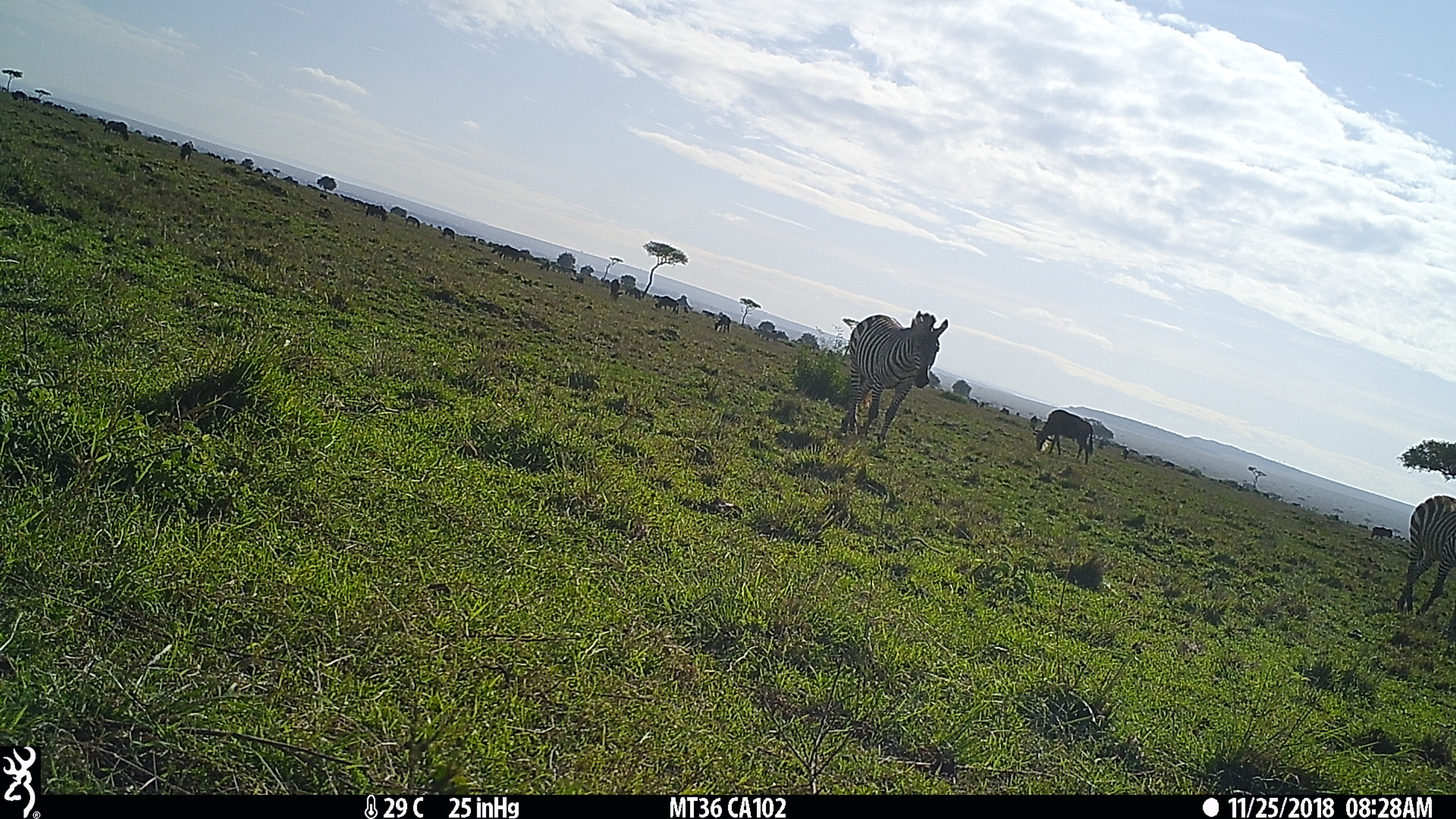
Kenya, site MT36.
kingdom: Animalia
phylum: Chordata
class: Mammalia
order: Perissodactyla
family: Equidae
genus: Equus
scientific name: Equus quagga burchellii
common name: burchell's zebra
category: zebra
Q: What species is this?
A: Zebra (burchell's zebra) (Equus quagga burchellii).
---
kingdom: Animalia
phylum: Chordata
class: Mammalia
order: Artiodactyla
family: Bovidae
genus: Connochaetes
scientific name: Connochaetes taurinus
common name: blue wildebeest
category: wildebeest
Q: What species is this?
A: Wildebeest (blue wildebeest) (Connochaetes taurinus).